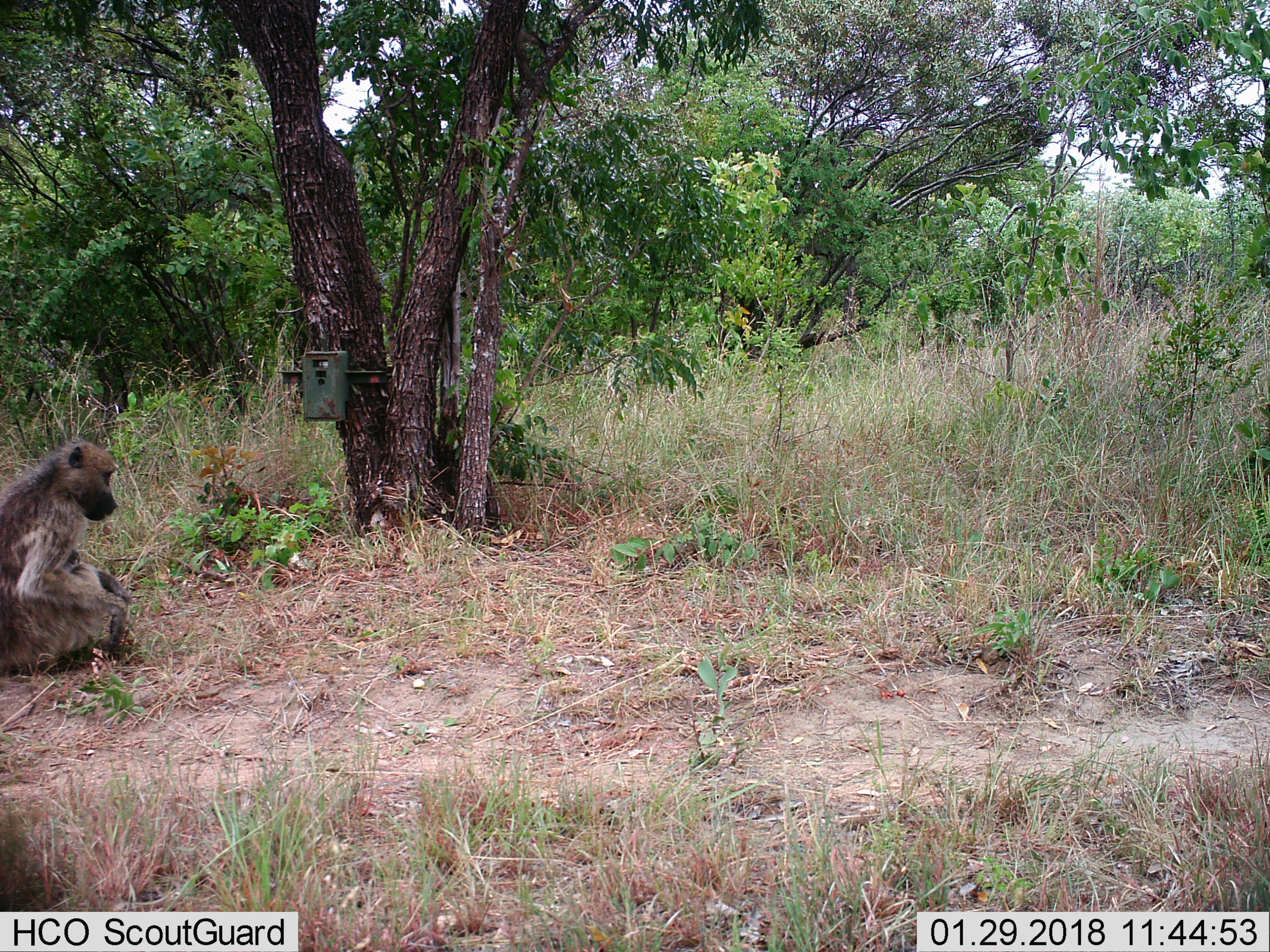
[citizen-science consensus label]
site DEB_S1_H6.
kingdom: Animalia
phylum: Chordata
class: Mammalia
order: Primates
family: Cercopithecidae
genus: Papio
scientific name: Papio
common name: baboon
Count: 1.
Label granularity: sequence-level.